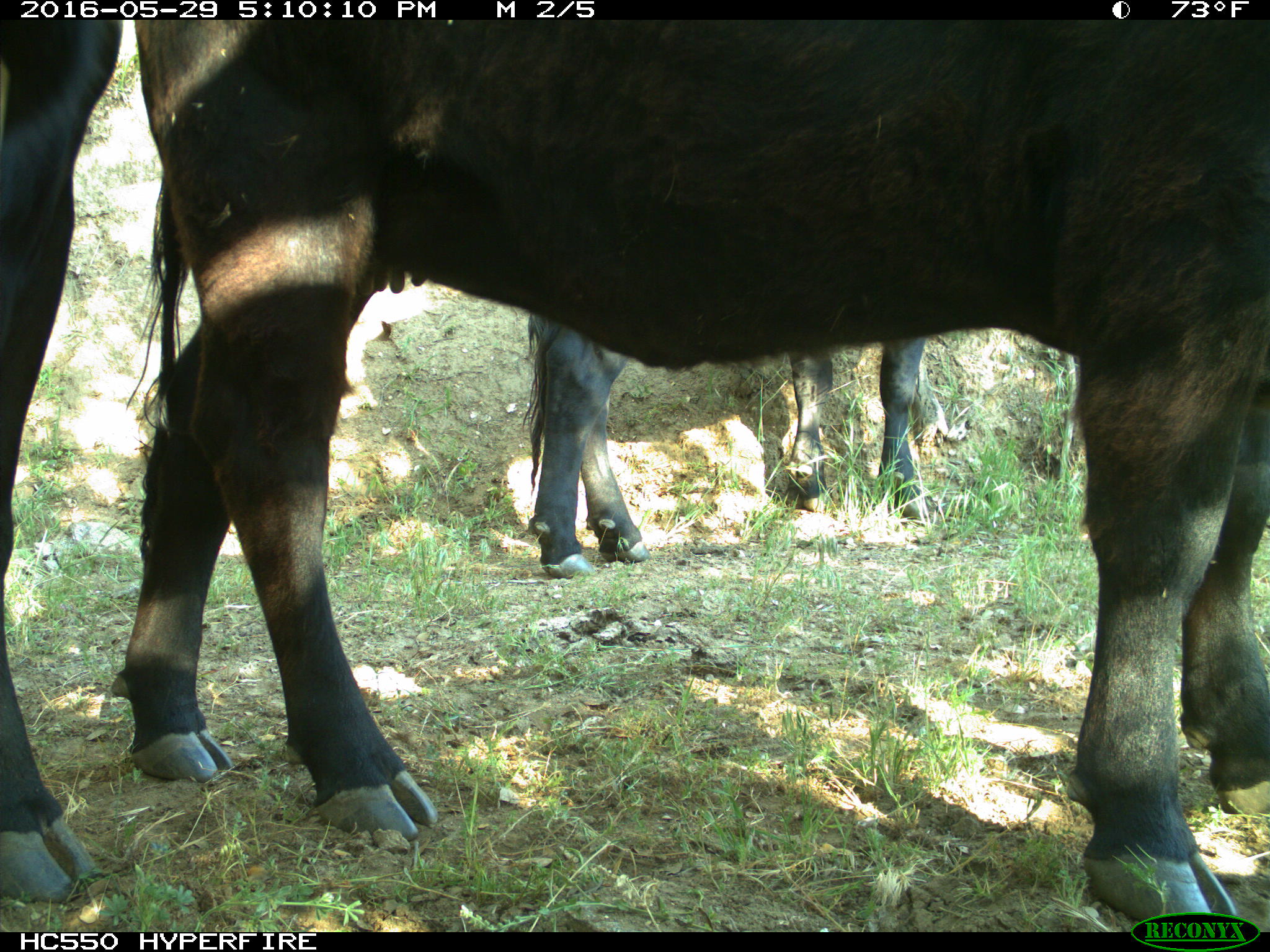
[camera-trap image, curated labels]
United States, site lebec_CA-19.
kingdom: Animalia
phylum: Chordata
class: Mammalia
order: Artiodactyla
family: Bovidae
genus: Bos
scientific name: Bos taurus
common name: domestic cow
Bos taurus (domestic cow).